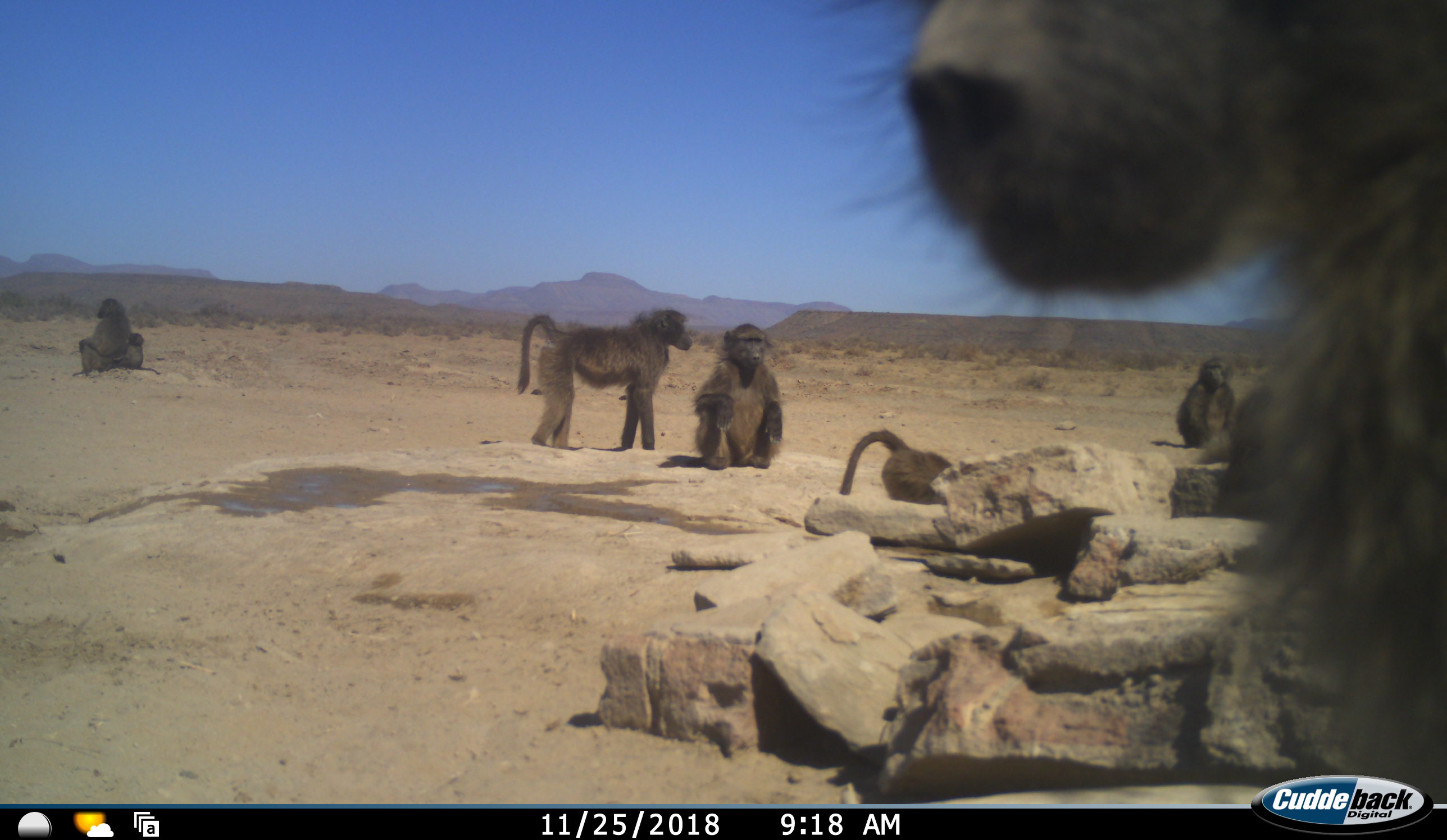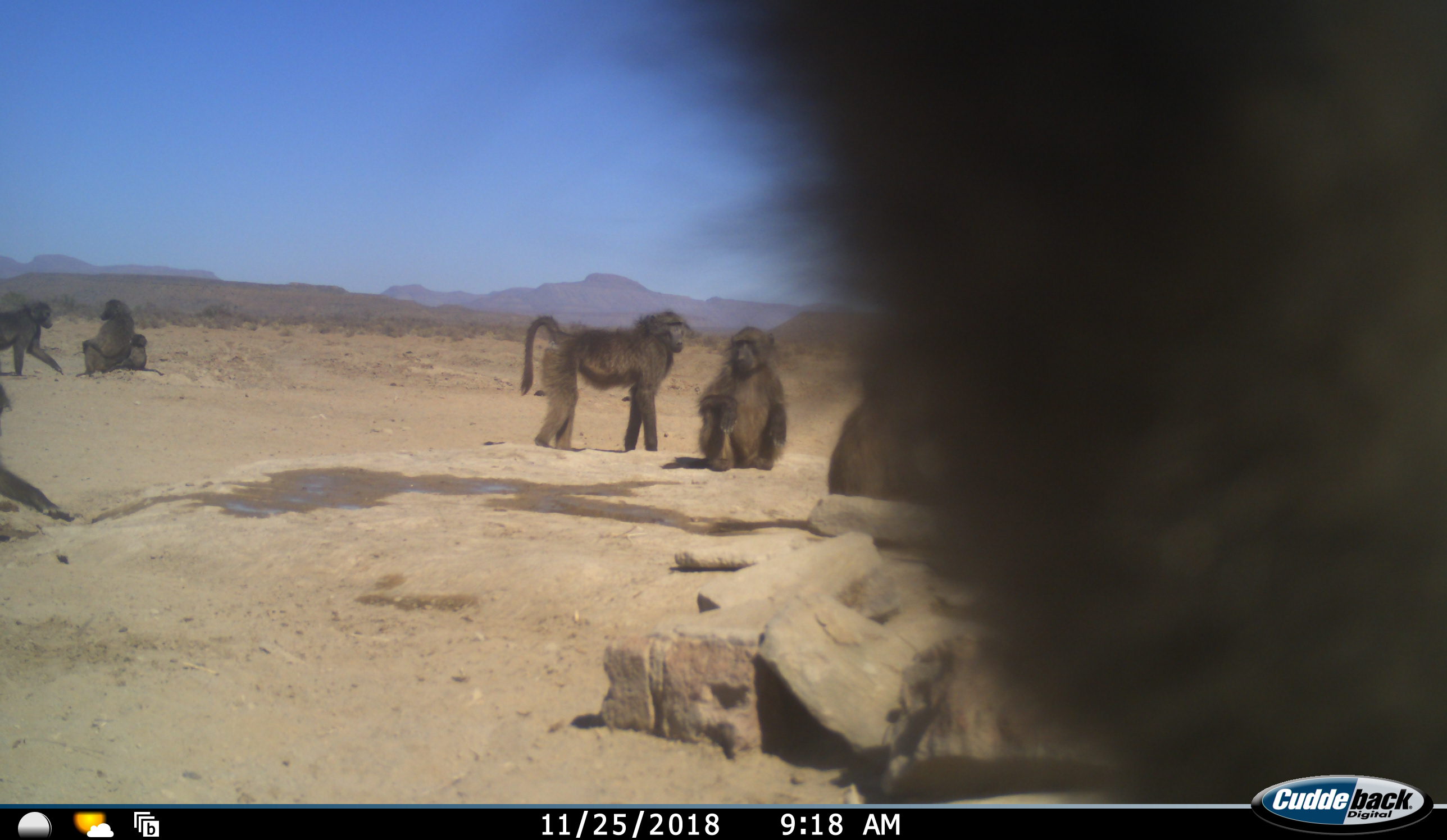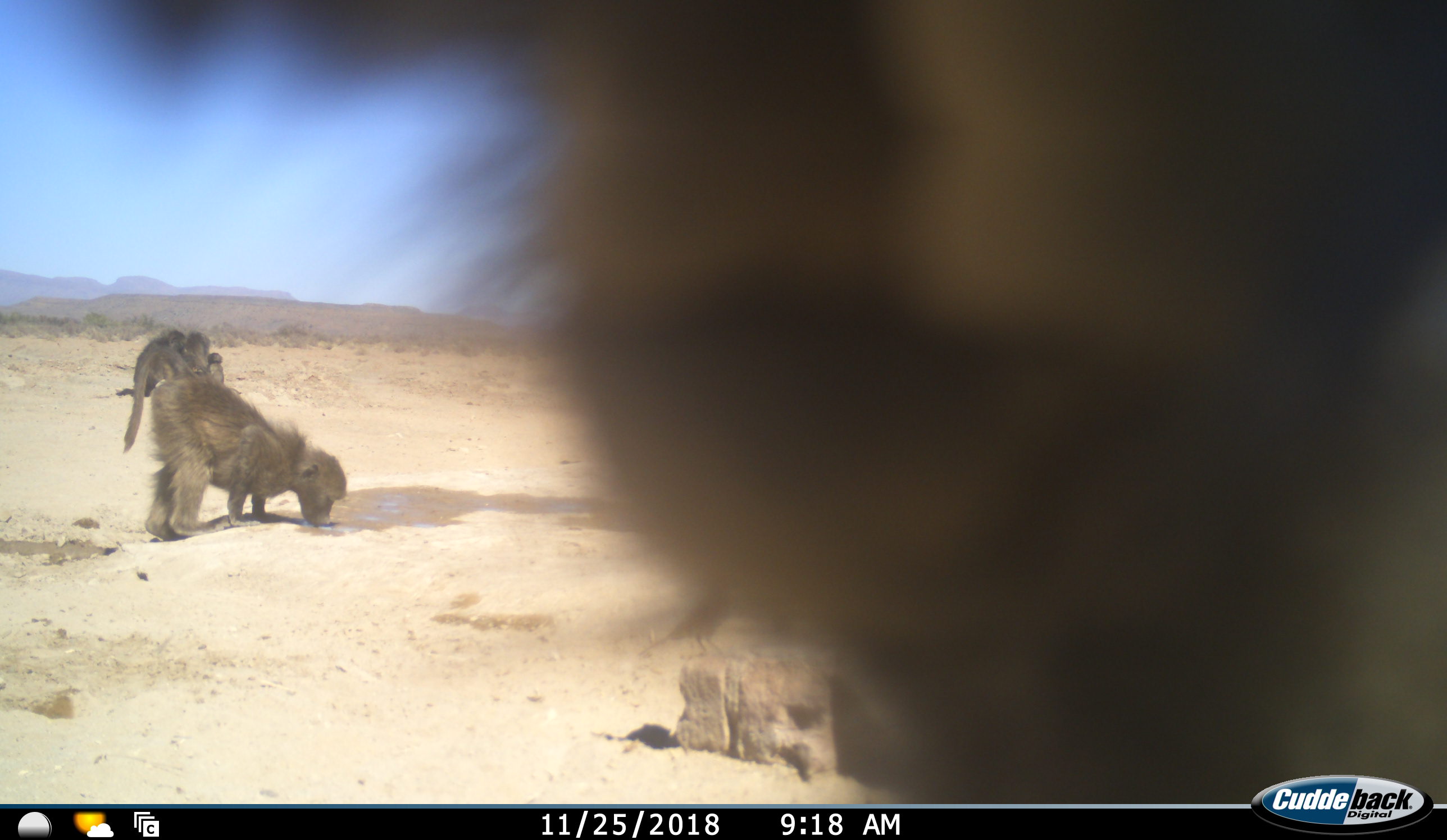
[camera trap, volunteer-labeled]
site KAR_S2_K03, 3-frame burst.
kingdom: Animalia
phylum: Chordata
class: Mammalia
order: Primates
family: Cercopithecidae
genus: Papio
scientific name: Papio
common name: baboon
Baboon (Papio), count 8. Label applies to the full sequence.